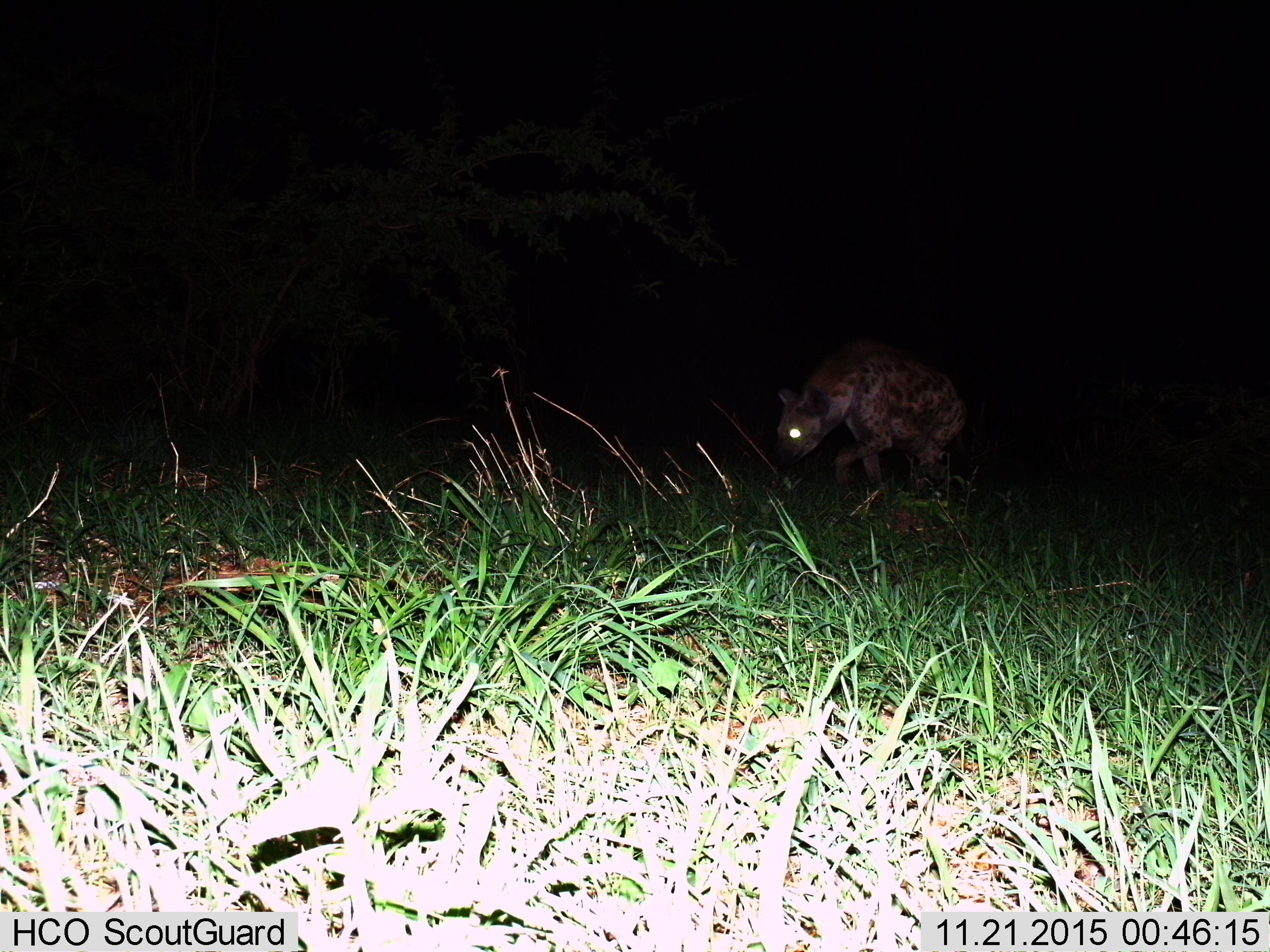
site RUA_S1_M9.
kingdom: Animalia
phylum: Chordata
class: Mammalia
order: Carnivora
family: Hyaenidae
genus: Crocuta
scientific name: Crocuta crocuta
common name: spotted hyena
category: hyenaspotted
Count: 1.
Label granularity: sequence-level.